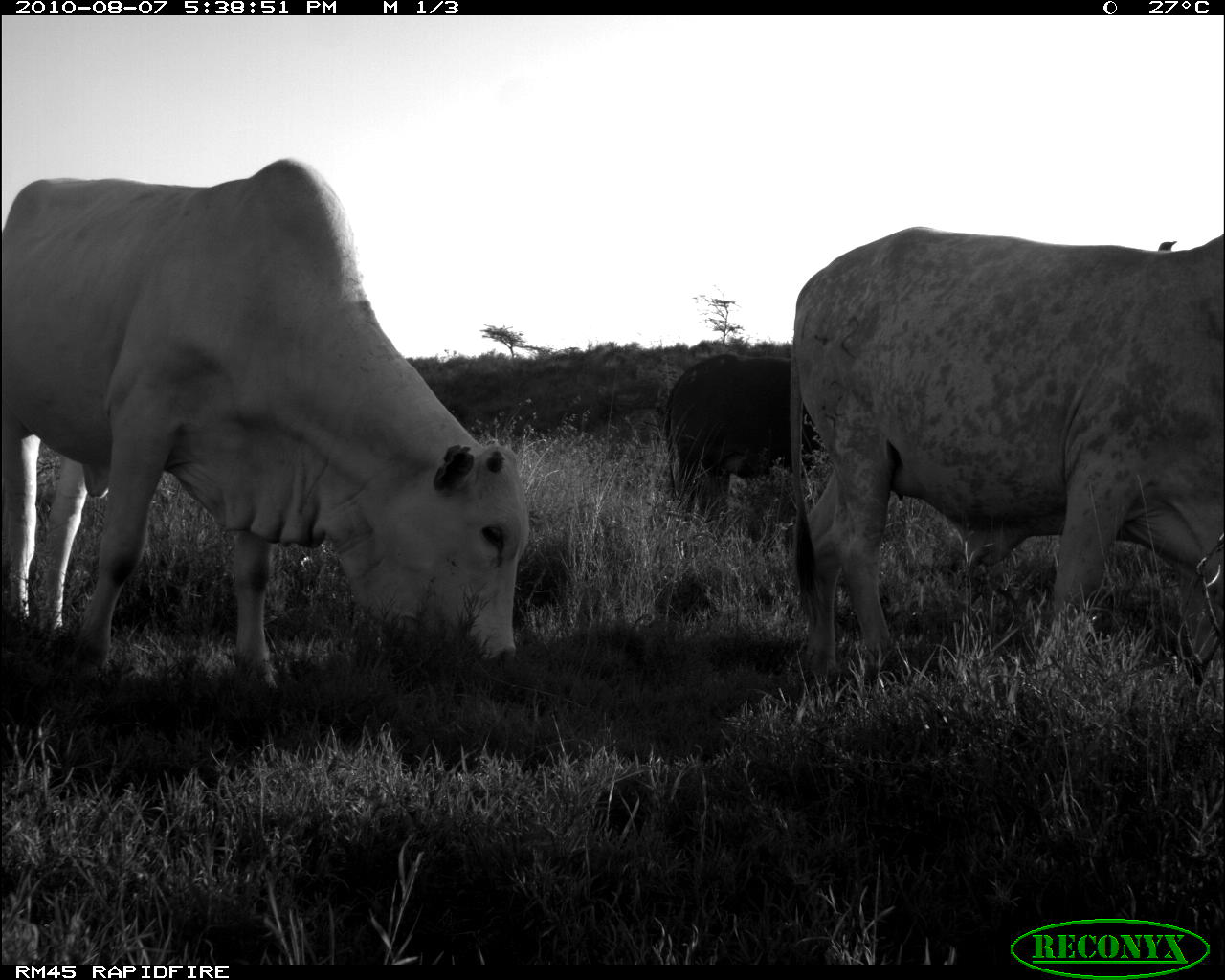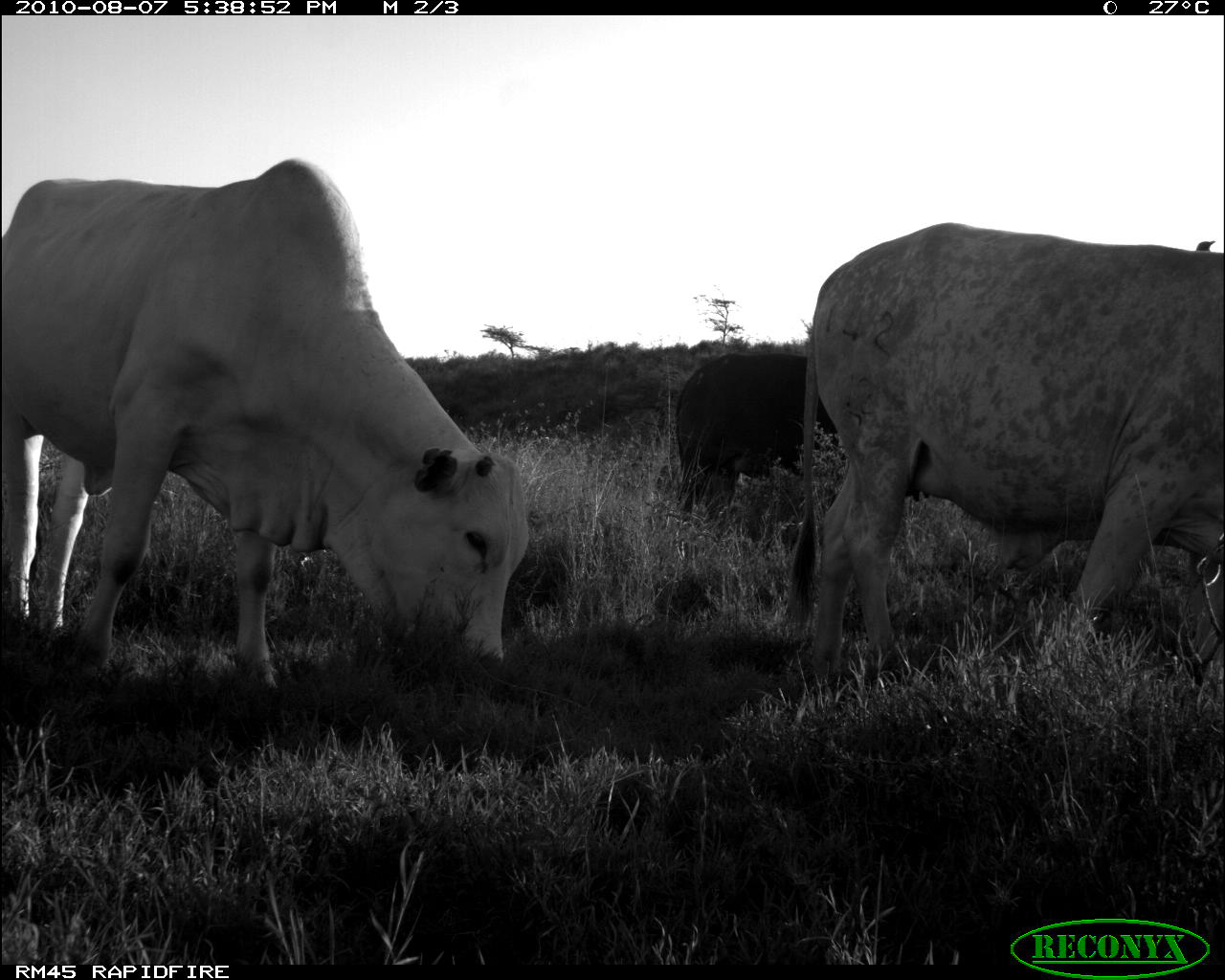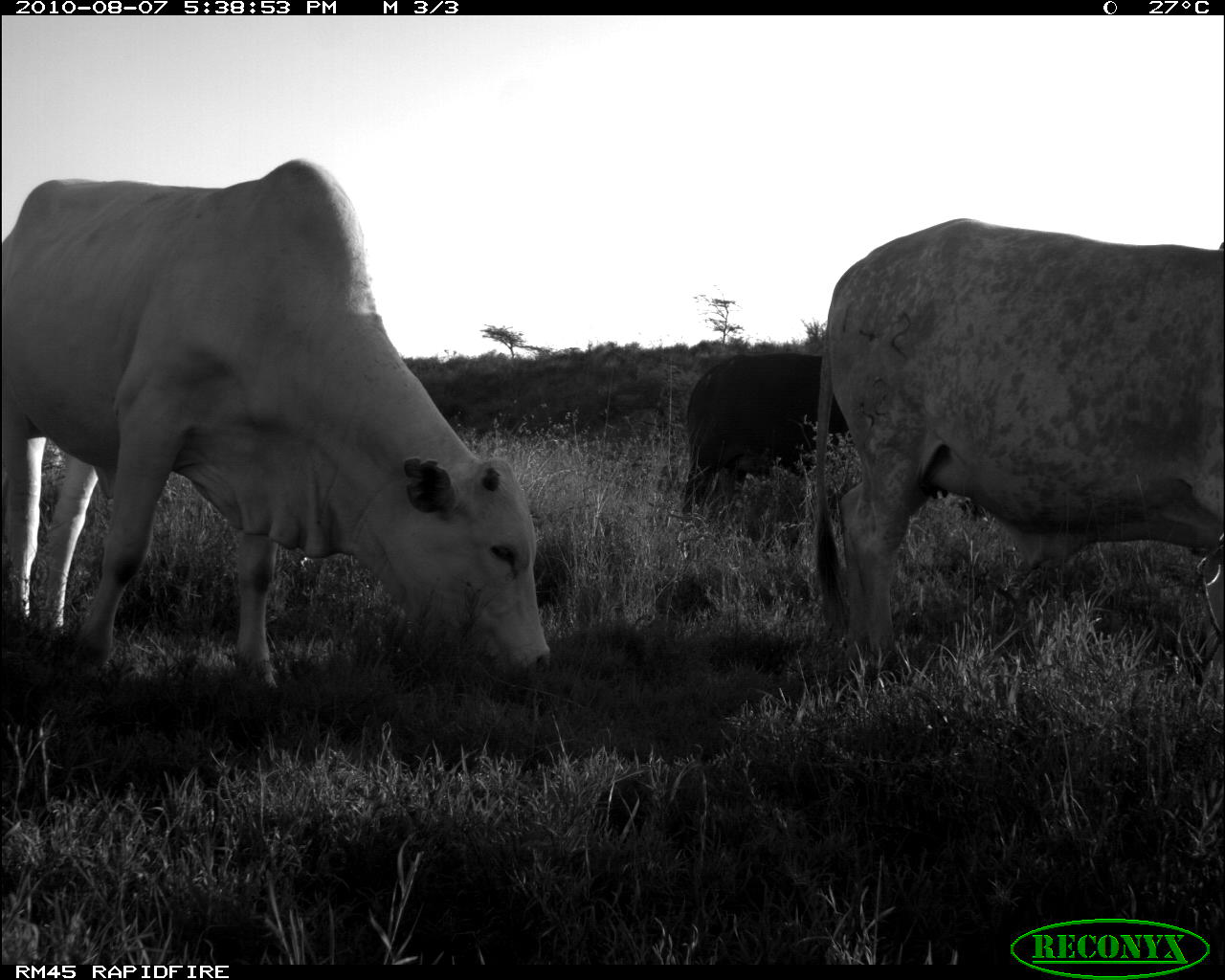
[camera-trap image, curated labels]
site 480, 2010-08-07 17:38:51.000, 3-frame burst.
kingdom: Animalia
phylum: Chordata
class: Mammalia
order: Artiodactyla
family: Bovidae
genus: Bos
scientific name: Bos taurus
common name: domestic cattle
Bos taurus (domestic cattle), count 3.